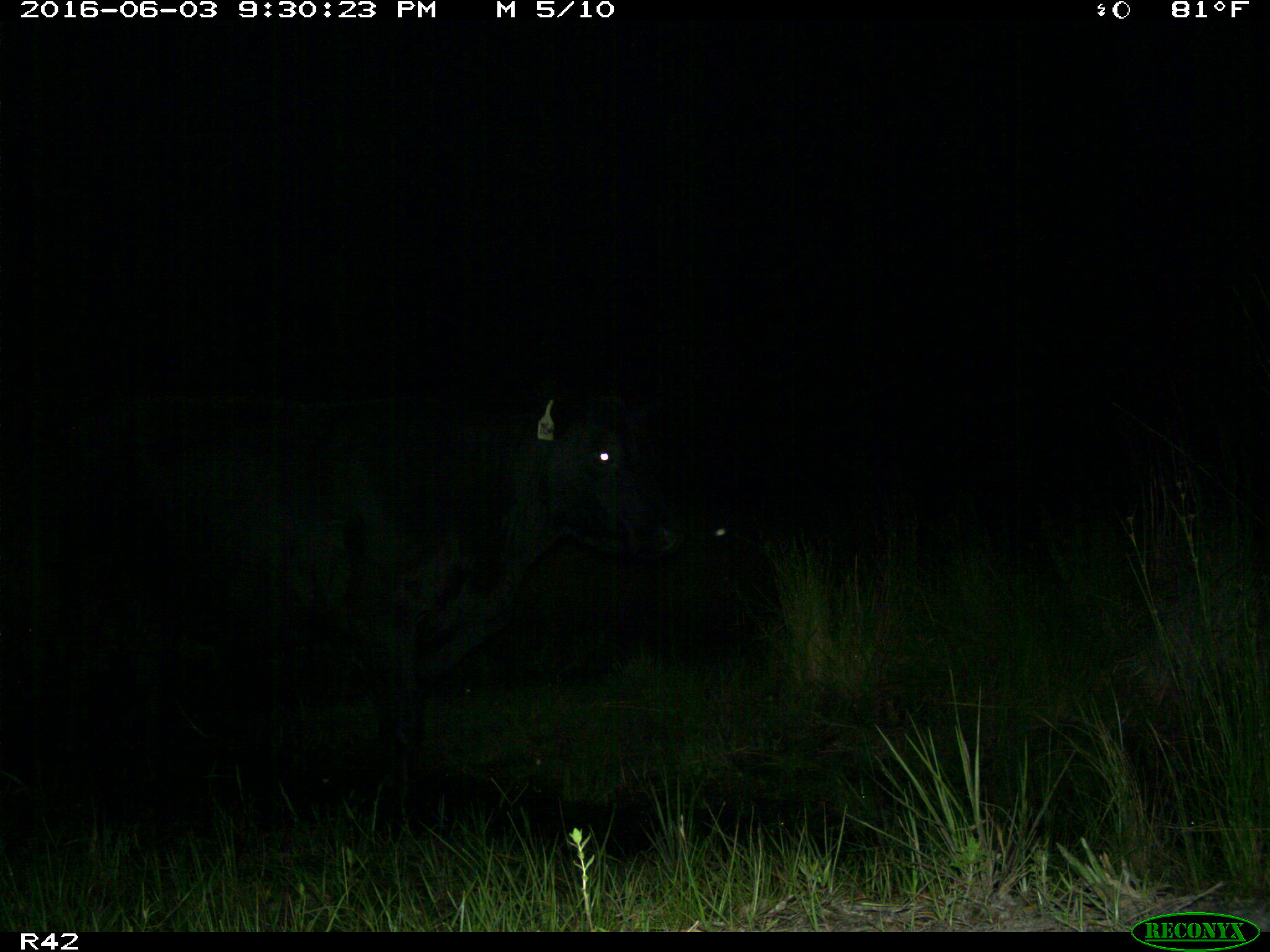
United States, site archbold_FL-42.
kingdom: Animalia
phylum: Chordata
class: Mammalia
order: Artiodactyla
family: Bovidae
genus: Bos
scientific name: Bos taurus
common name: domestic cow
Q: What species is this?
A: Bos taurus (domestic cow).